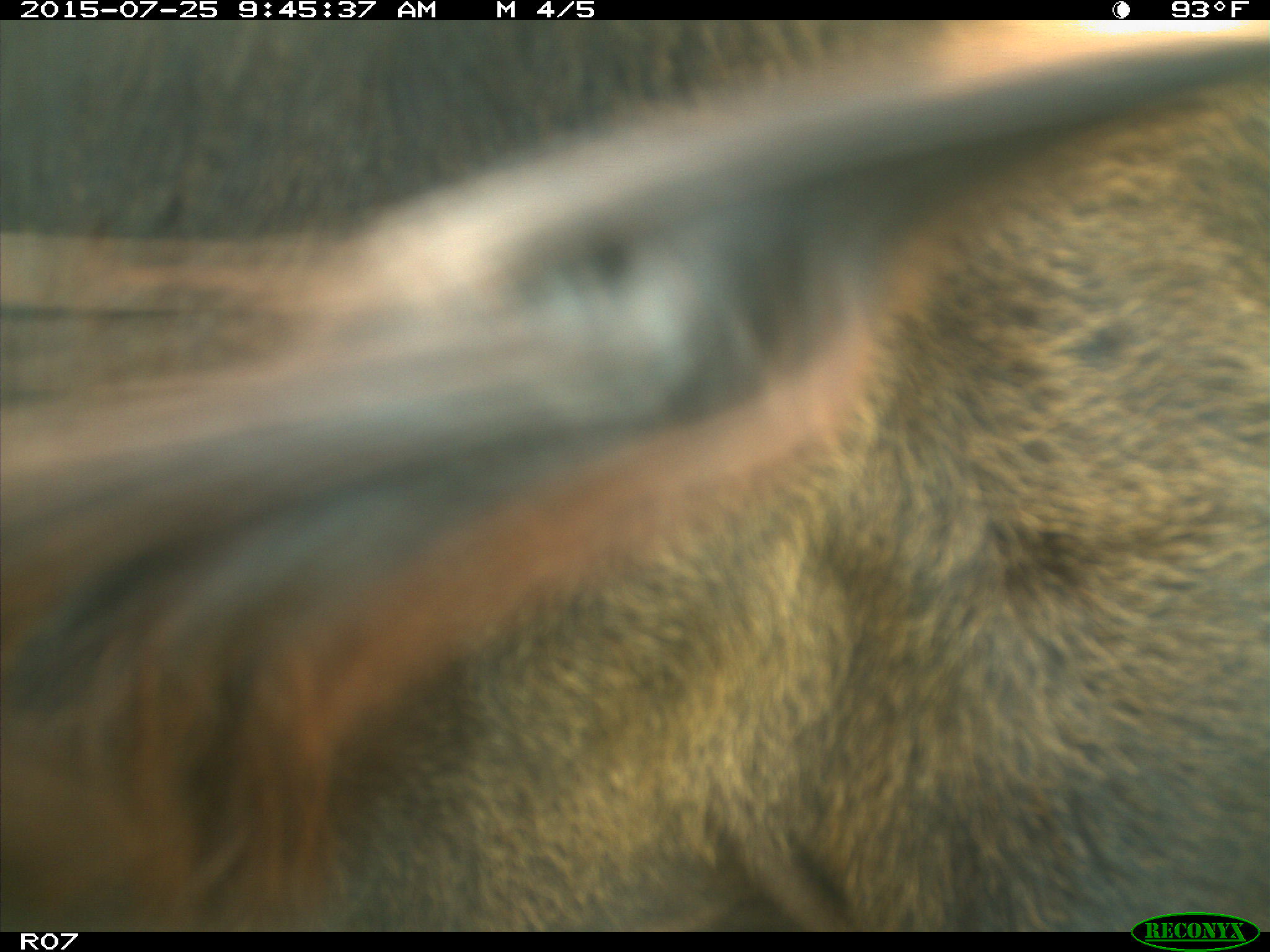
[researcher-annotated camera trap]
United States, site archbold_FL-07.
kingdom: Animalia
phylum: Chordata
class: Mammalia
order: Artiodactyla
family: Bovidae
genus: Bos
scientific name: Bos taurus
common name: domestic cow